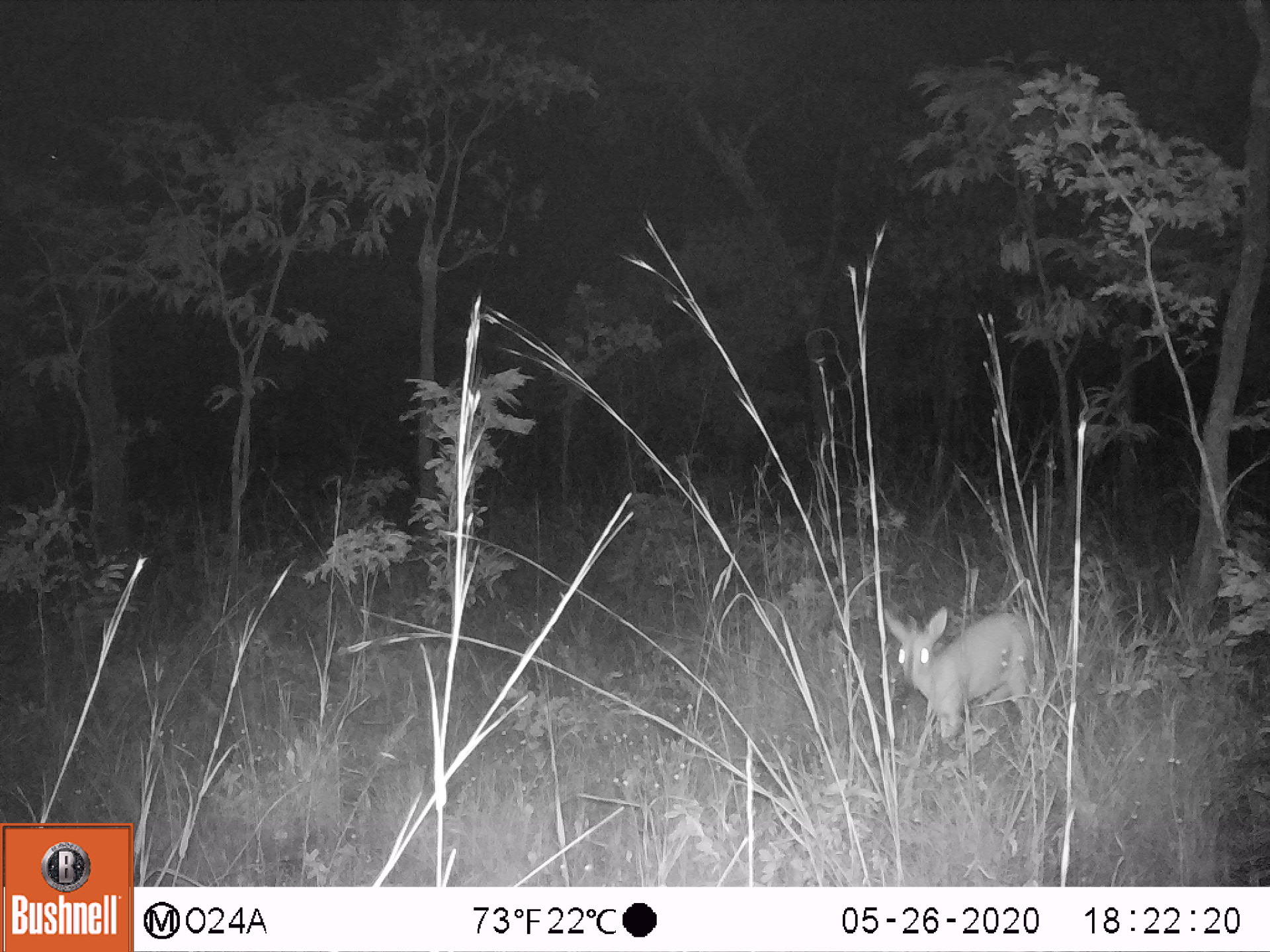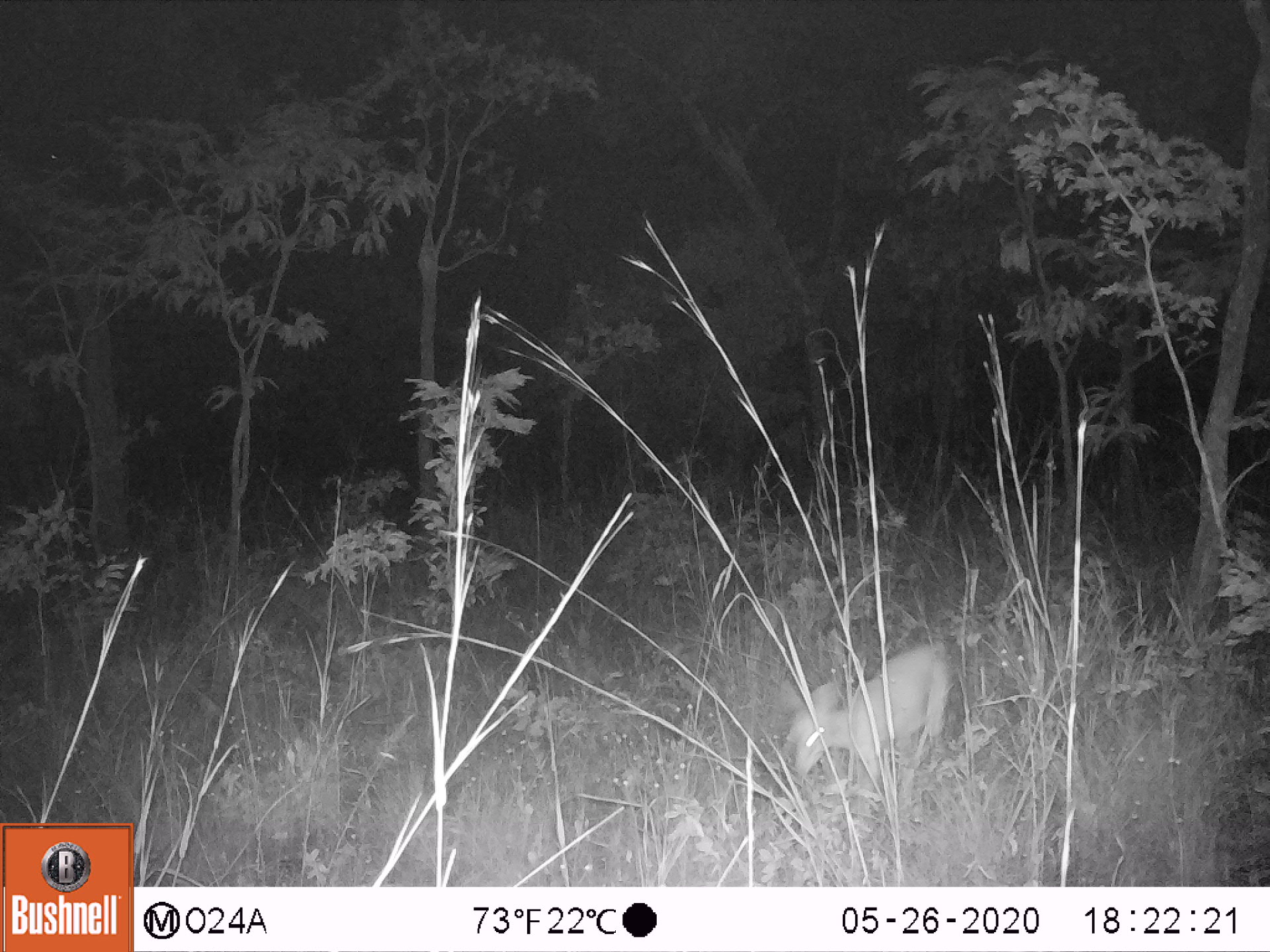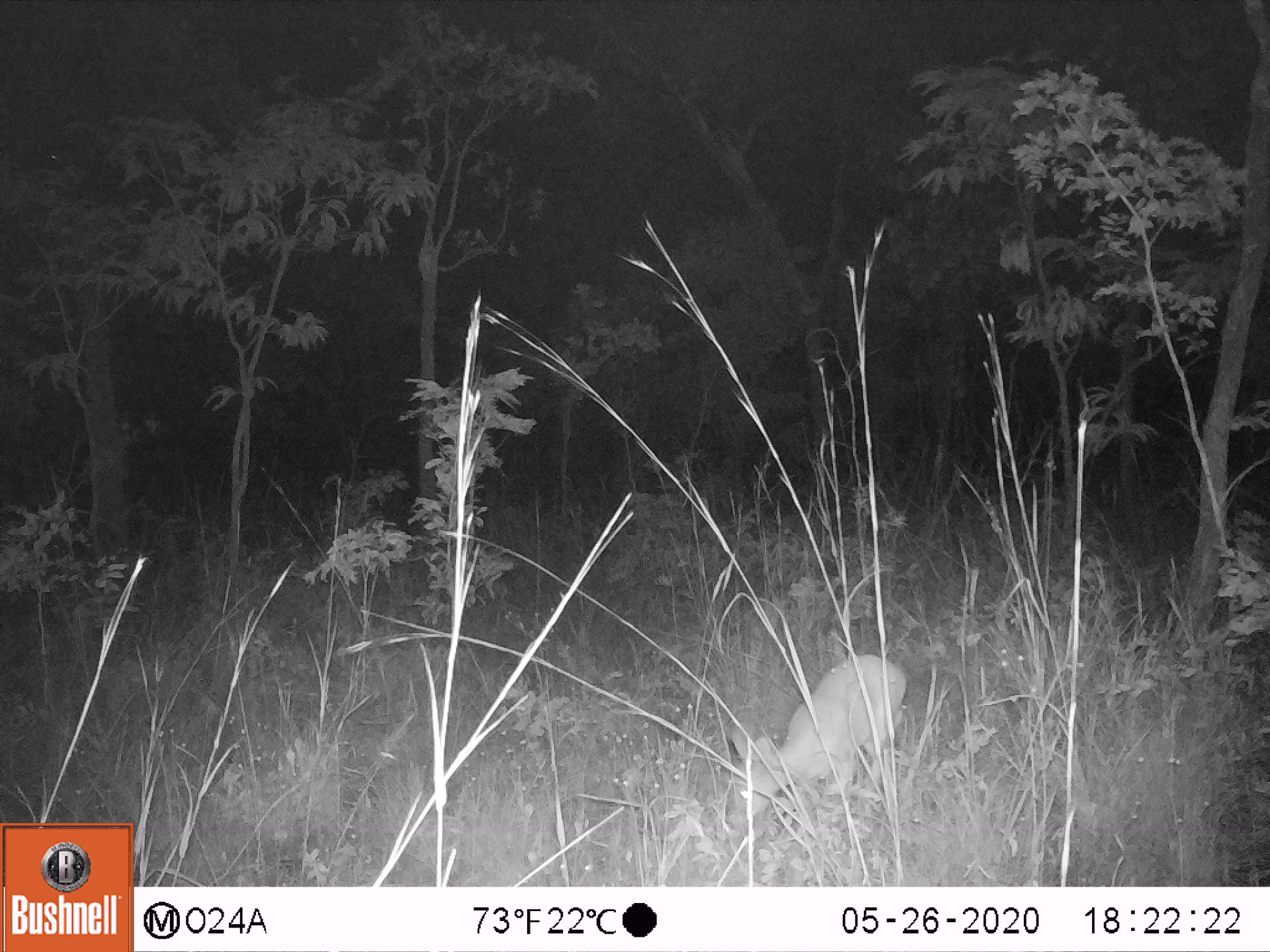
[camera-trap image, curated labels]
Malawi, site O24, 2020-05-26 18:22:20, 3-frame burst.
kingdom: Animalia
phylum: Chordata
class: Mammalia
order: Artiodactyla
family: Bovidae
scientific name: Antilopinae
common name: small antelope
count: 1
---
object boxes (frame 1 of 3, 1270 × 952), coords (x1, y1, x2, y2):
small antelope: (874, 598, 1056, 768)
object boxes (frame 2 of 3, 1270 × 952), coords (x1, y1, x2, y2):
small antelope: (771, 633, 974, 807)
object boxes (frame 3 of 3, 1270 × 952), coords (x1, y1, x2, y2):
small antelope: (712, 642, 921, 856)